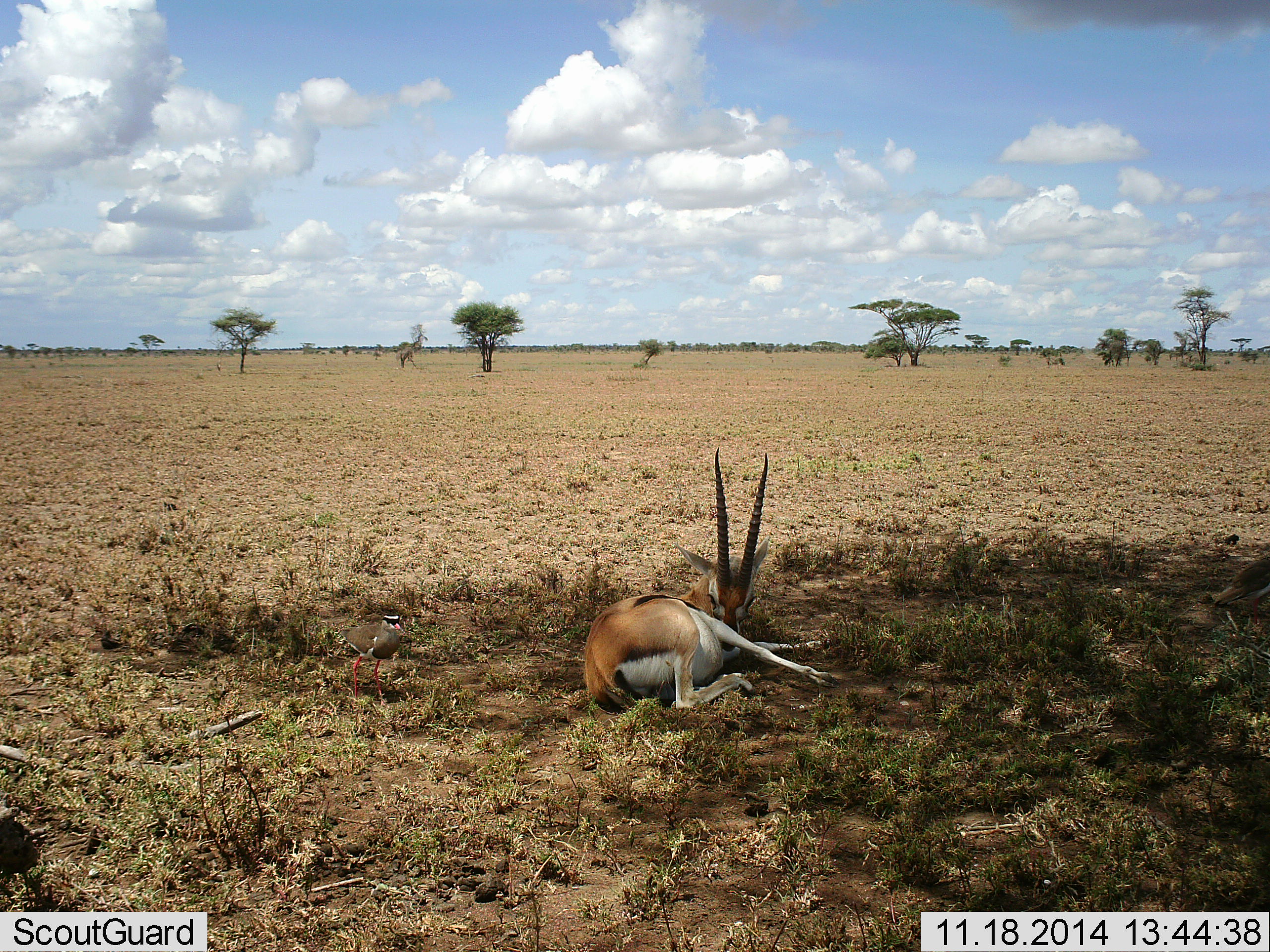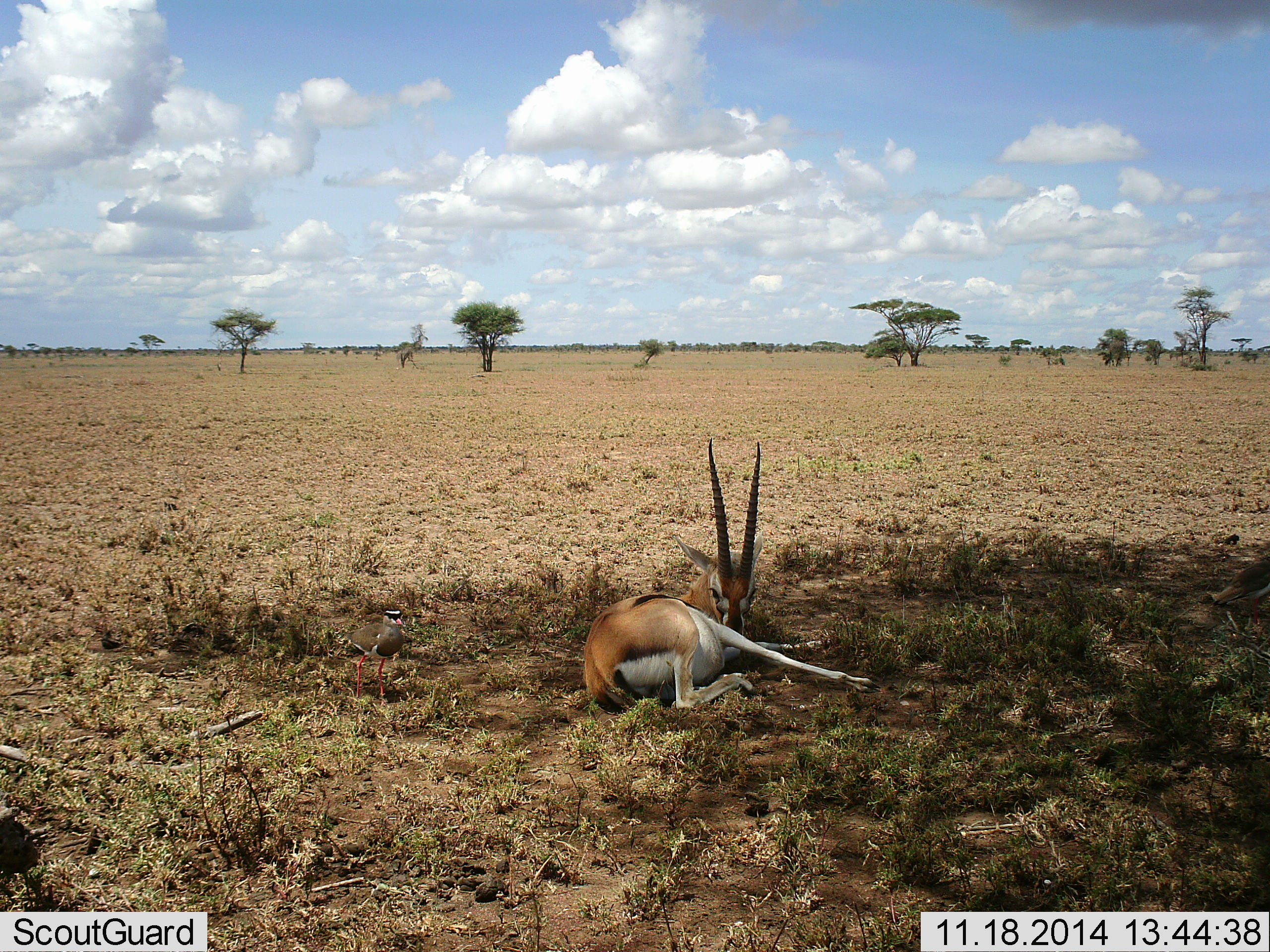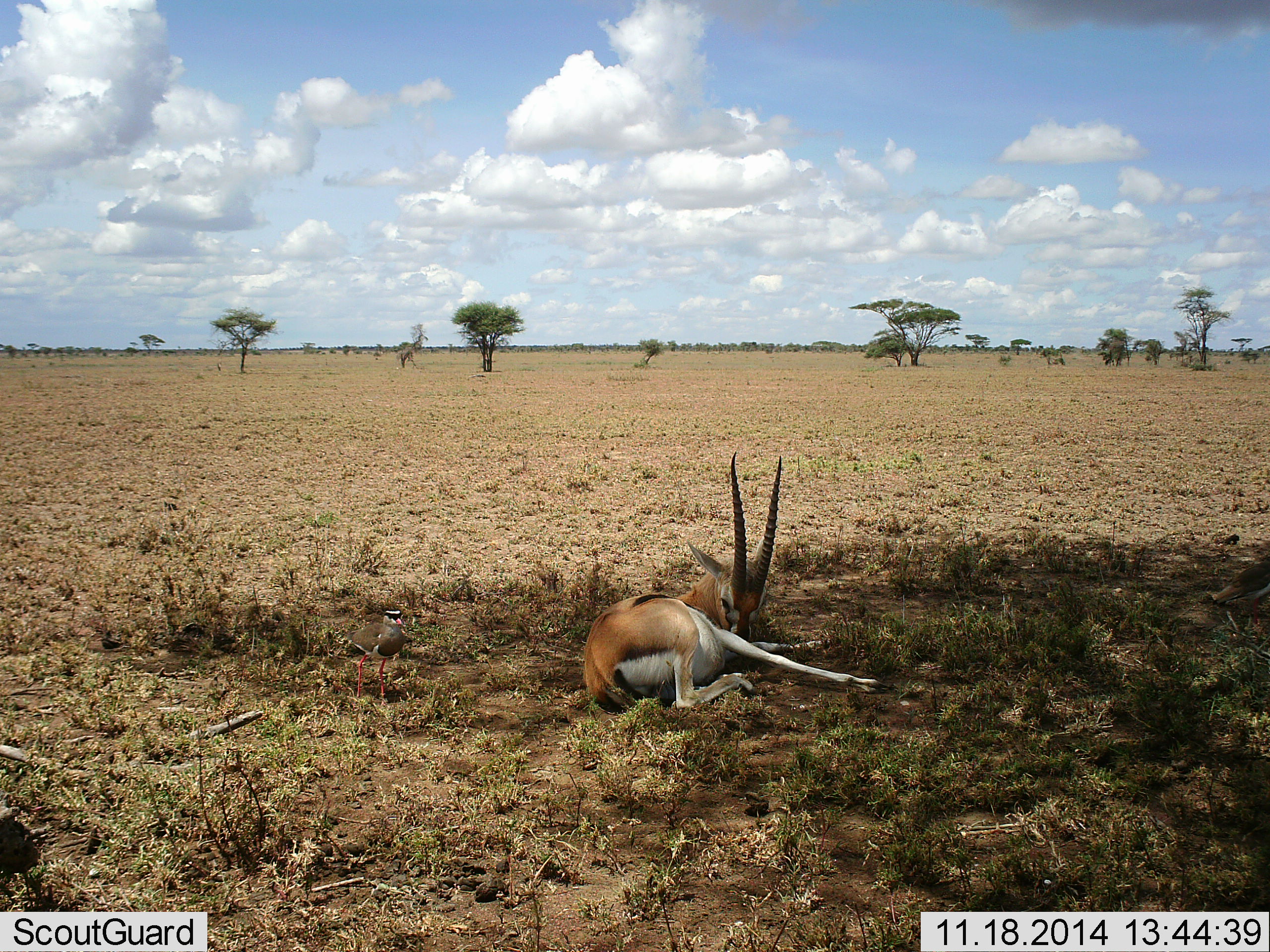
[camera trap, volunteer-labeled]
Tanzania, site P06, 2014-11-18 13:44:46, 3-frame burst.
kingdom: Animalia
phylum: Chordata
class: Mammalia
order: Artiodactyla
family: Bovidae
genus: Eudorcas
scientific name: Eudorcas thomsonii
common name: thomson's gazelle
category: gazellethomsons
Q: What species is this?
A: Gazellethomsons (thomson's gazelle) (Eudorcas thomsonii).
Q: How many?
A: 1.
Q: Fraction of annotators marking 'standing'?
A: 0%.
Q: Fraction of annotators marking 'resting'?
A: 100%.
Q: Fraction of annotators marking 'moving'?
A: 0%.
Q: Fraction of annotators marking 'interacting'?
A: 6%.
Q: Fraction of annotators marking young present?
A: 0%.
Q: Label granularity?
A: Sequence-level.